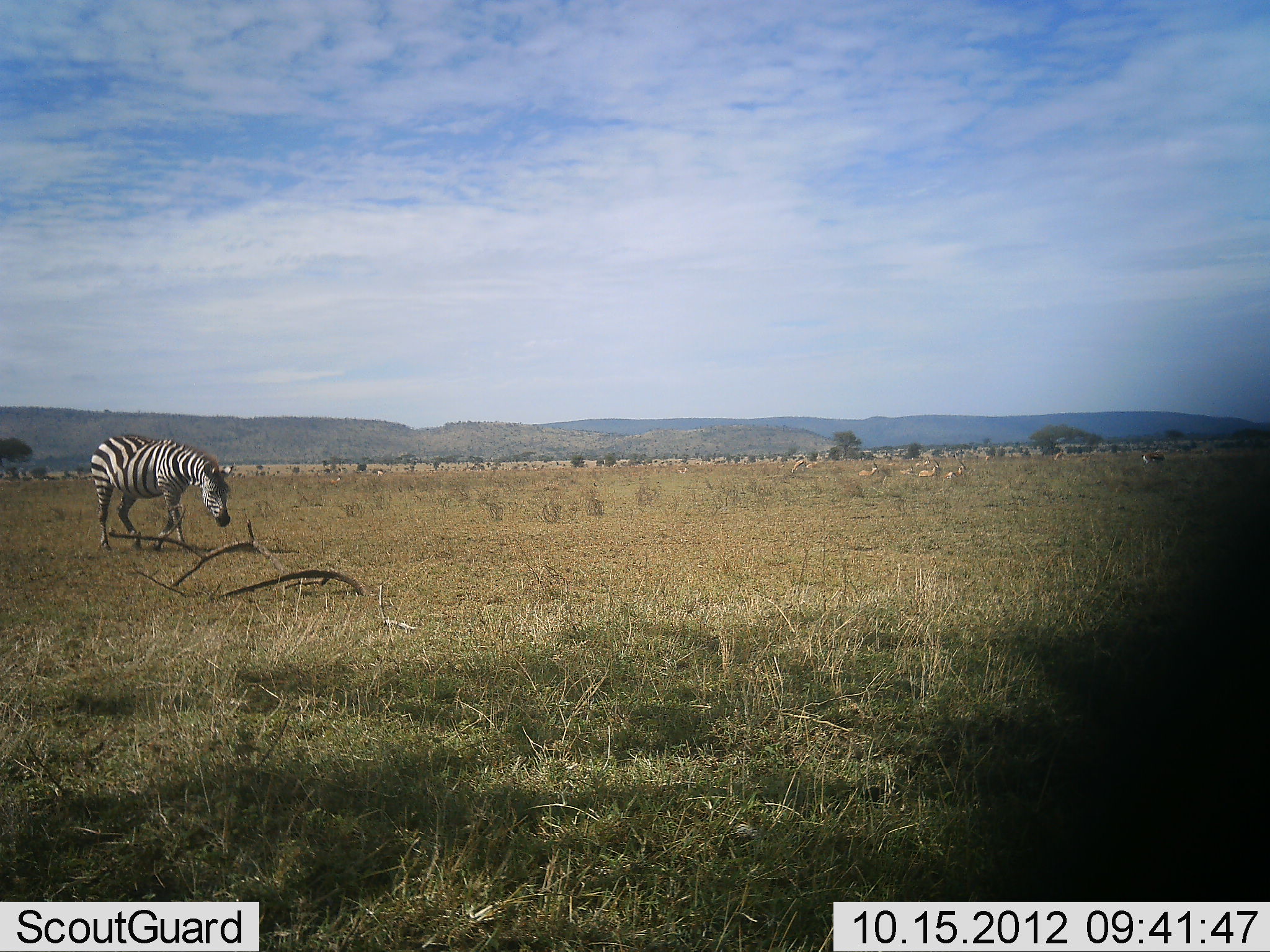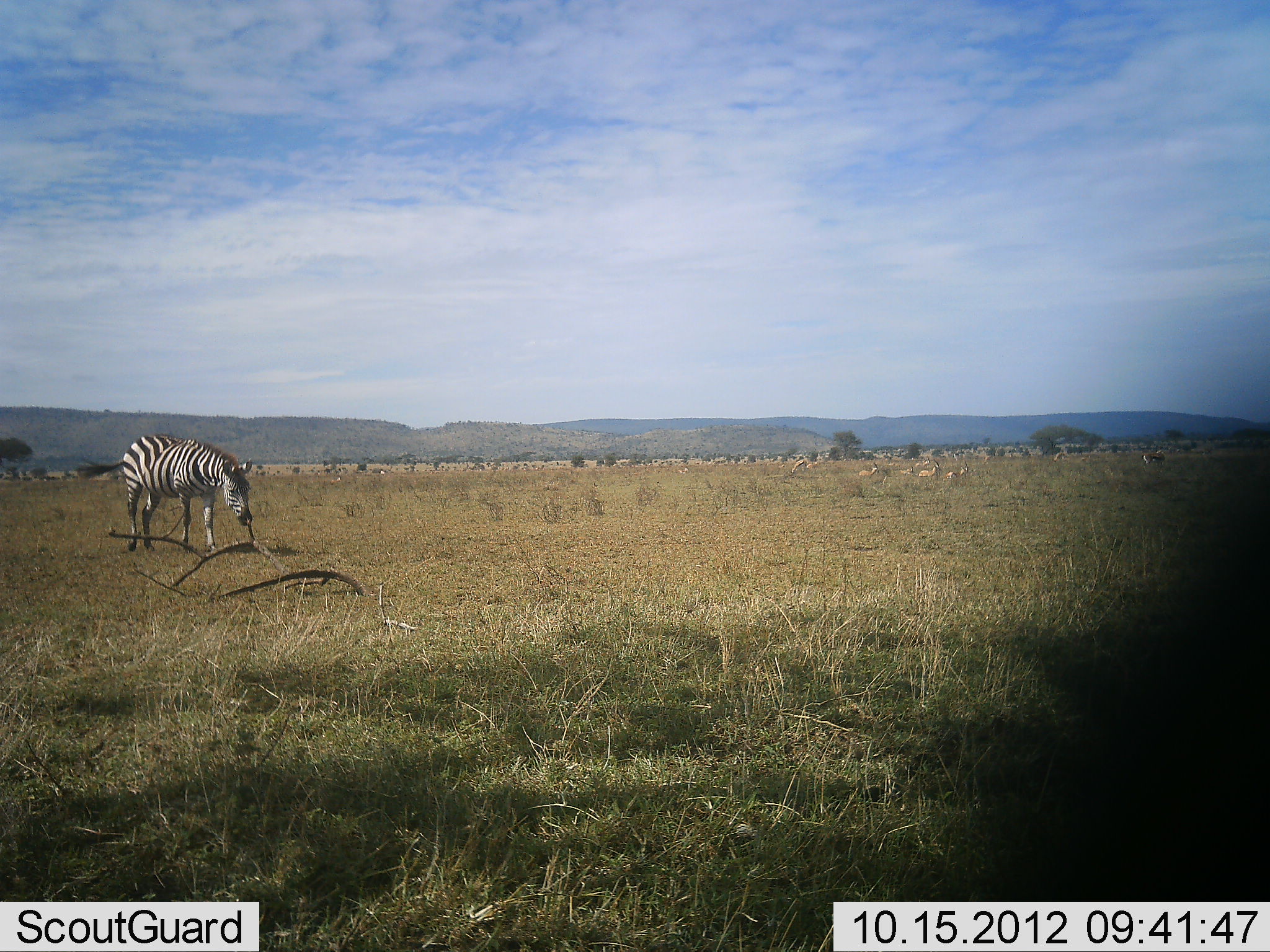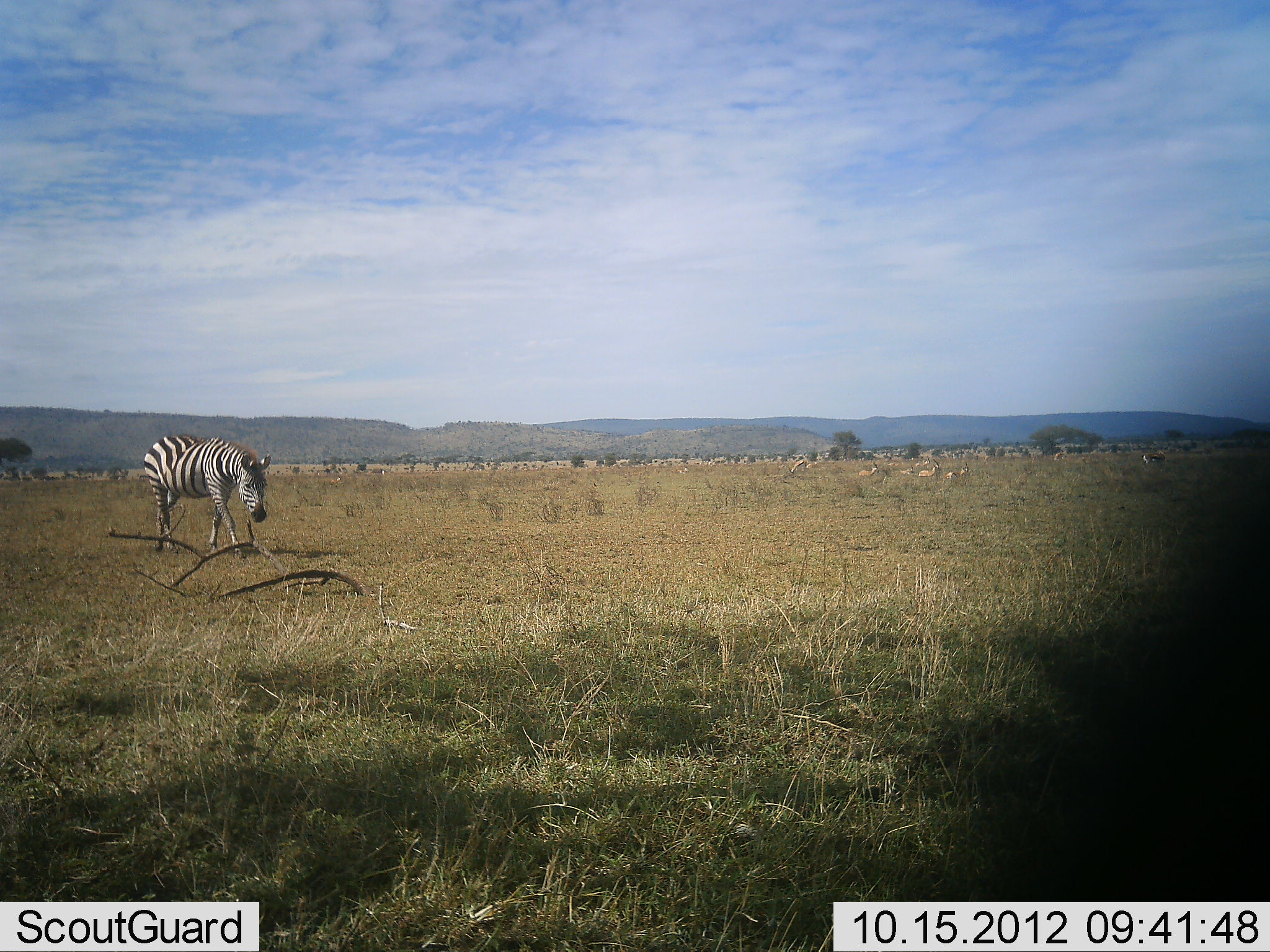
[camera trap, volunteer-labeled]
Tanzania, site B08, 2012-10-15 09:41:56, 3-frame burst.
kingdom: Animalia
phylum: Chordata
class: Mammalia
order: Perissodactyla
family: Equidae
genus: Equus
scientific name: Equus quagga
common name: plains zebra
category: zebra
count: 1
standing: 8%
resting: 0%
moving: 58%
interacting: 0%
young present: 0%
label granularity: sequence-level